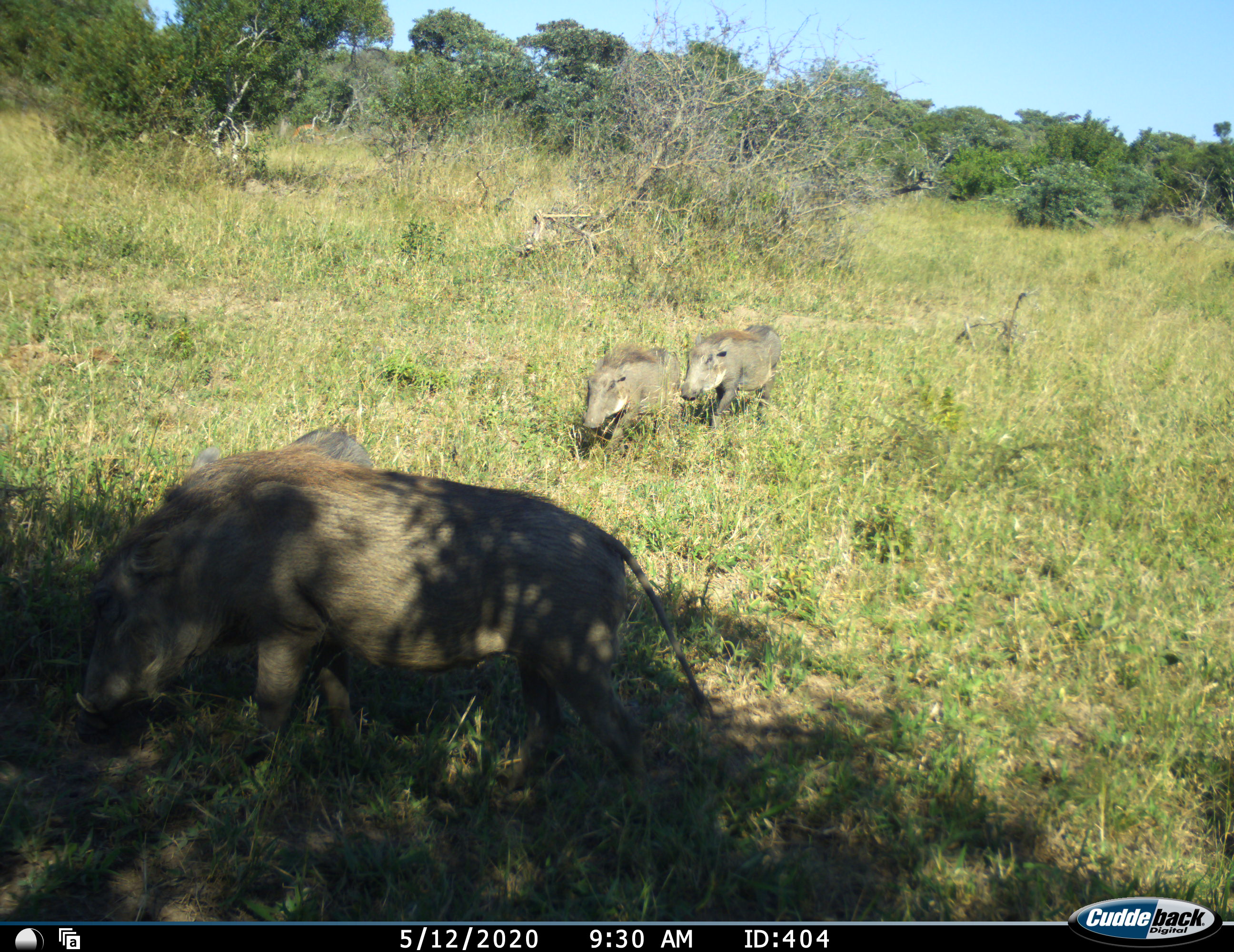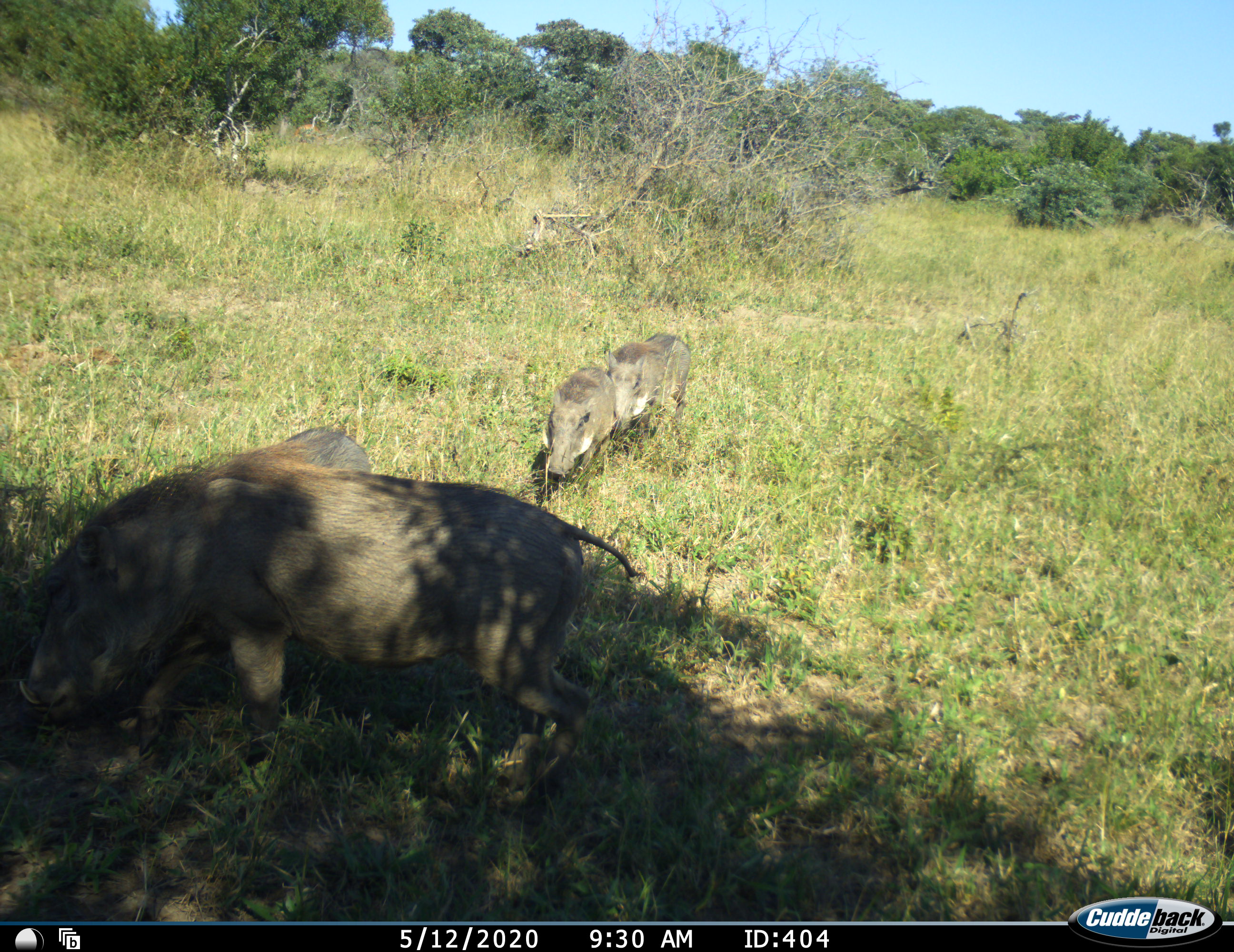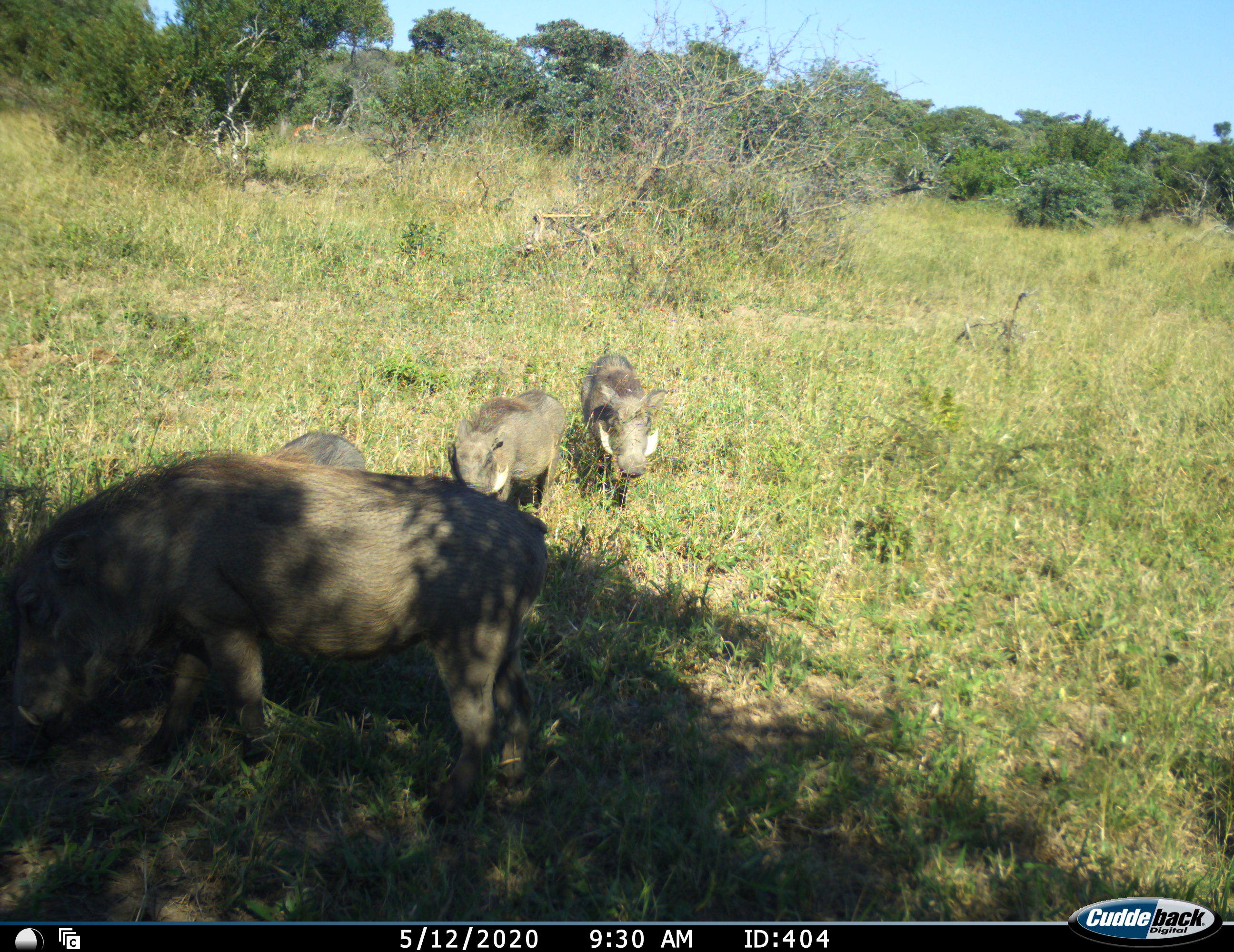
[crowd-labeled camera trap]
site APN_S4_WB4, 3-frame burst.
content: unidentified animal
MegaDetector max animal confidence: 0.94